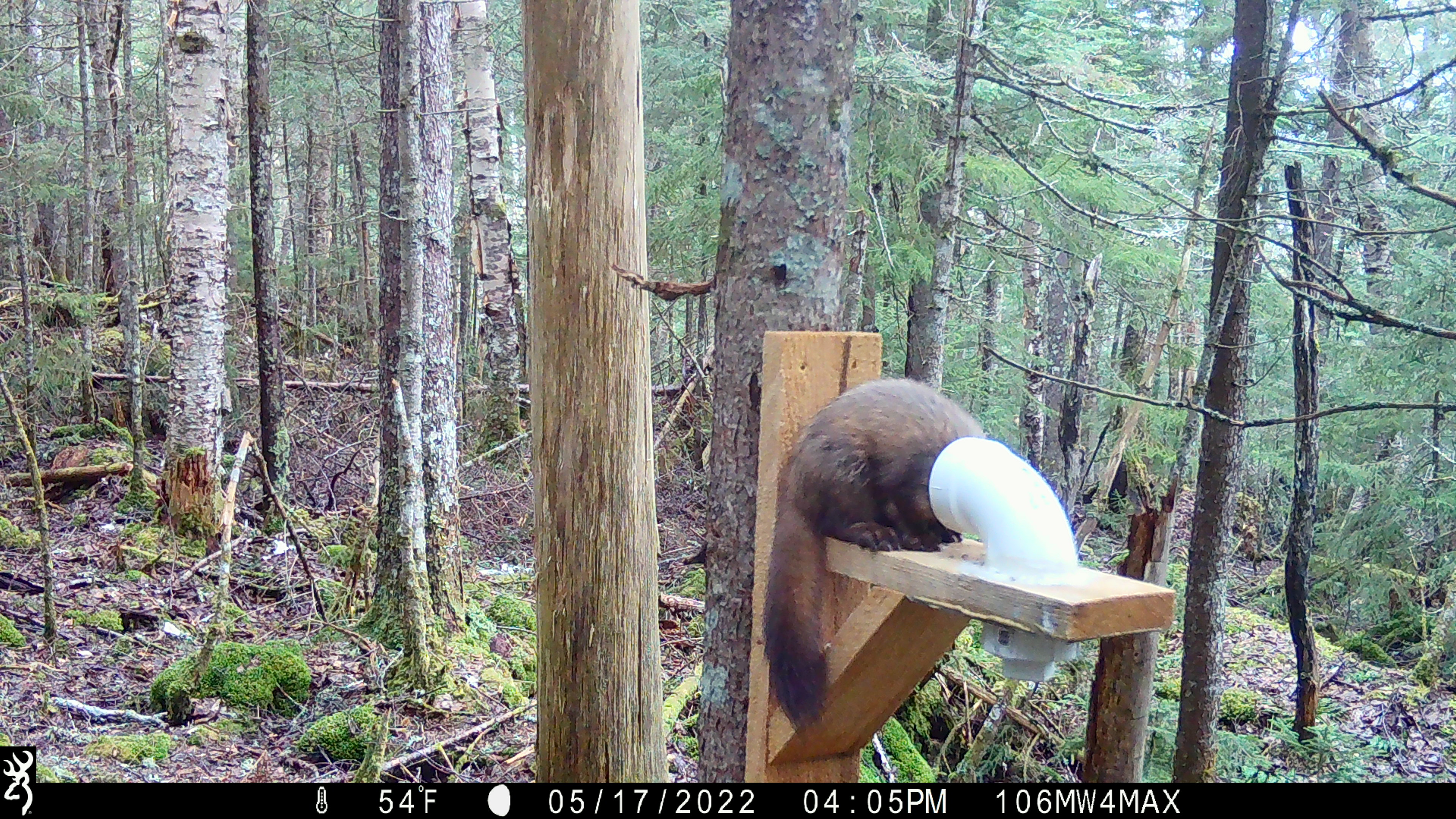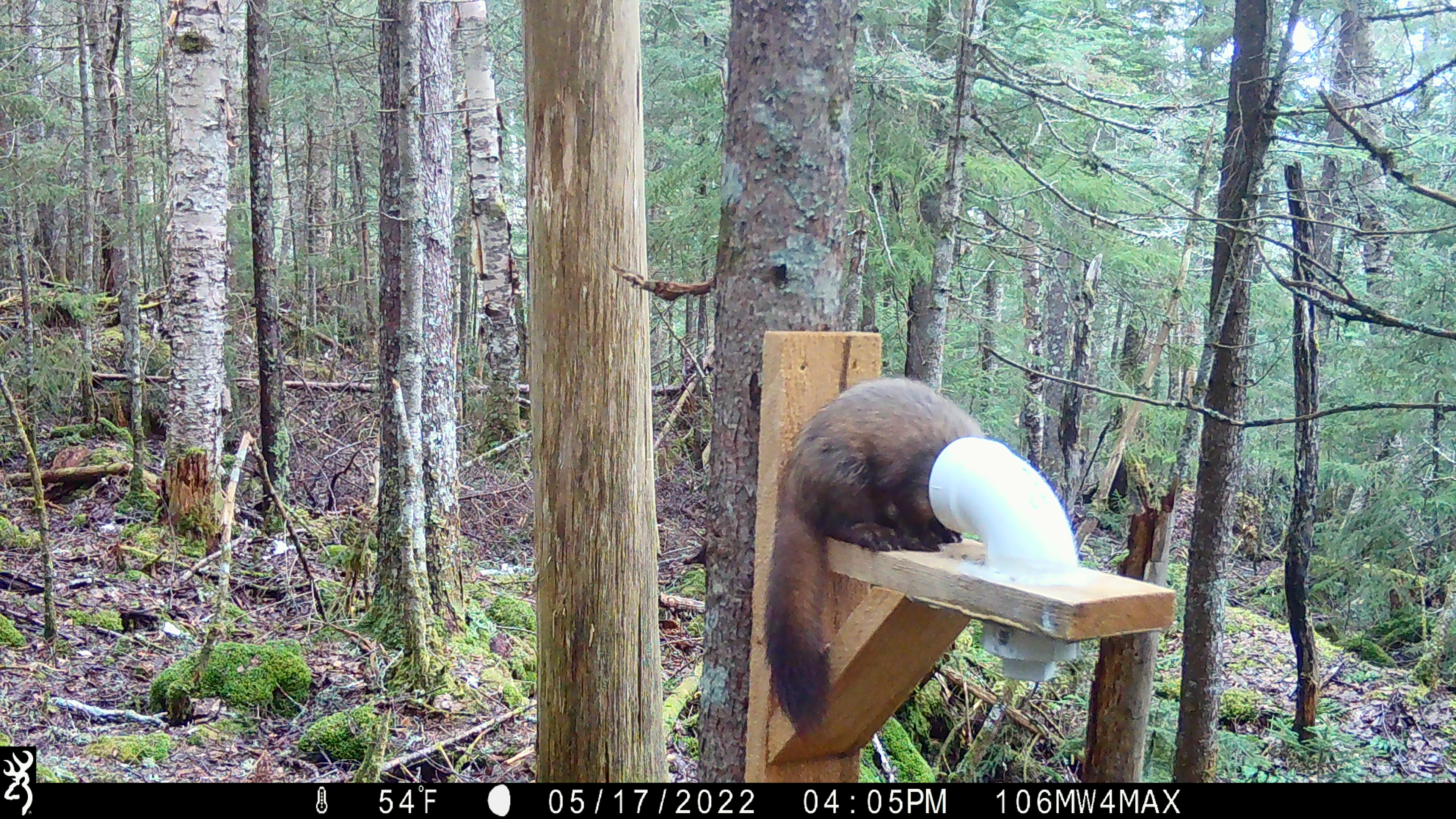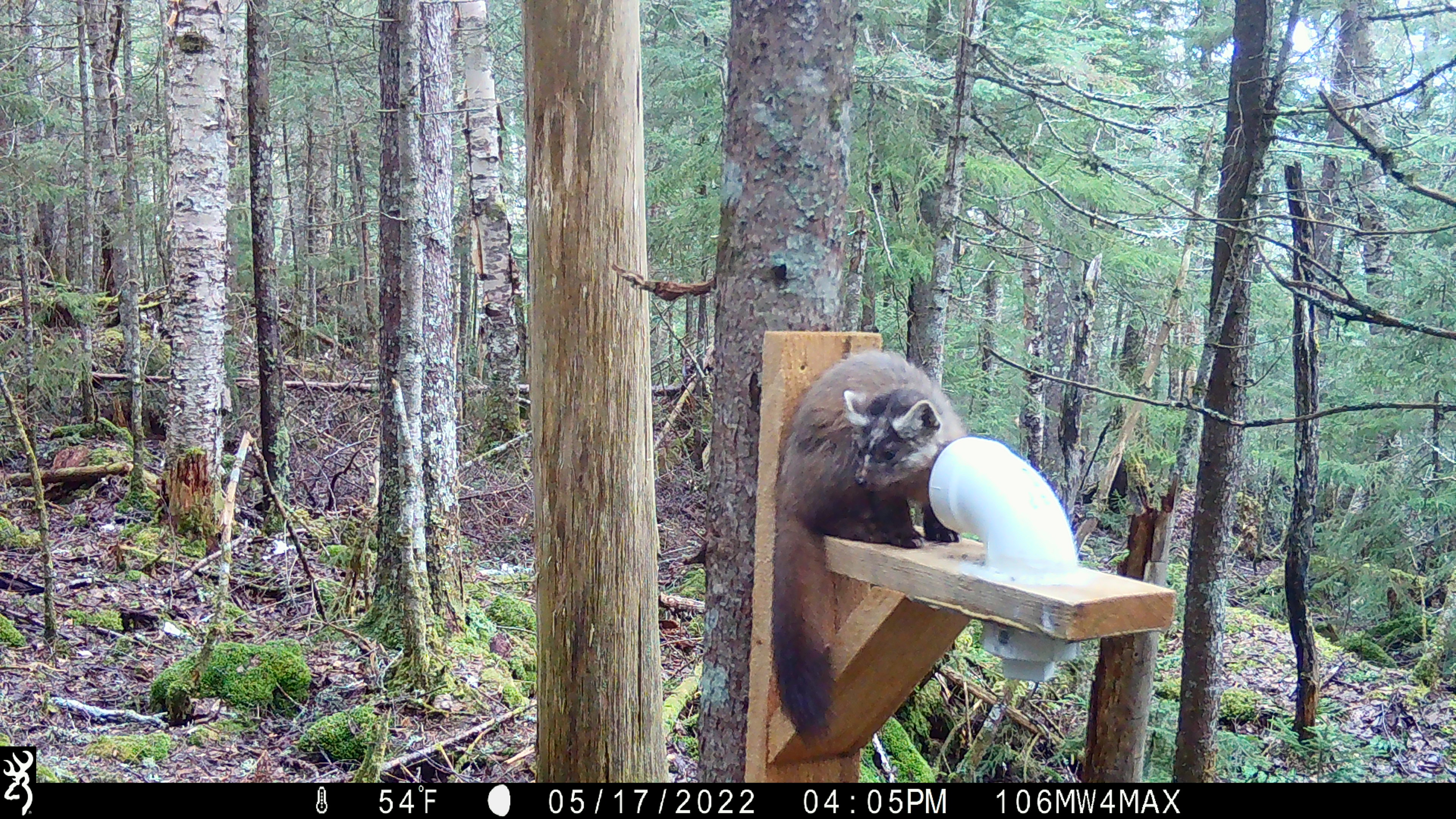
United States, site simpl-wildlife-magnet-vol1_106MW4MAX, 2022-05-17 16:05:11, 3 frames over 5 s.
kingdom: Animalia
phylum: Chordata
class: Mammalia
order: Carnivora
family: Mustelidae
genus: Martes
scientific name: Martes americana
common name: american marten